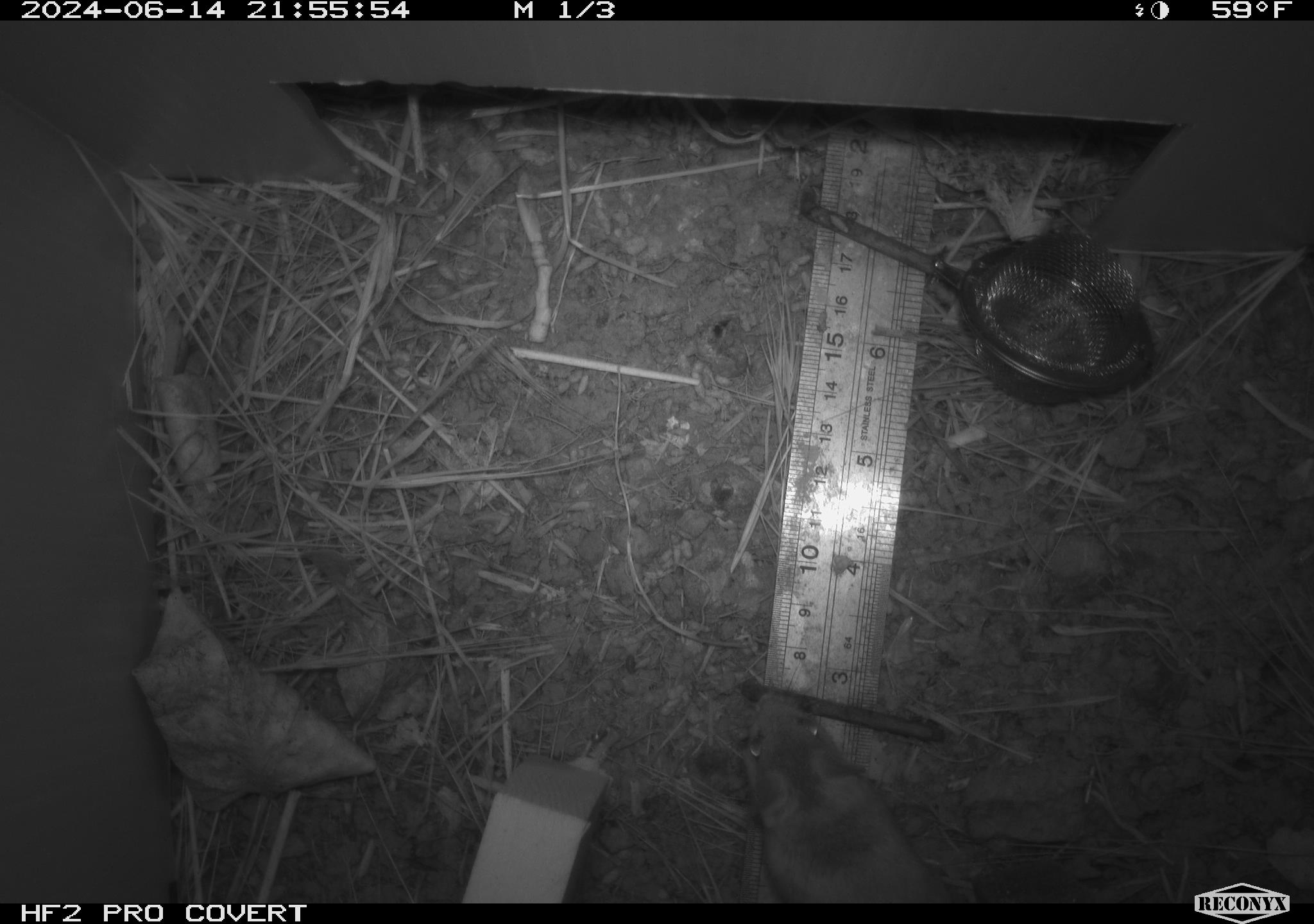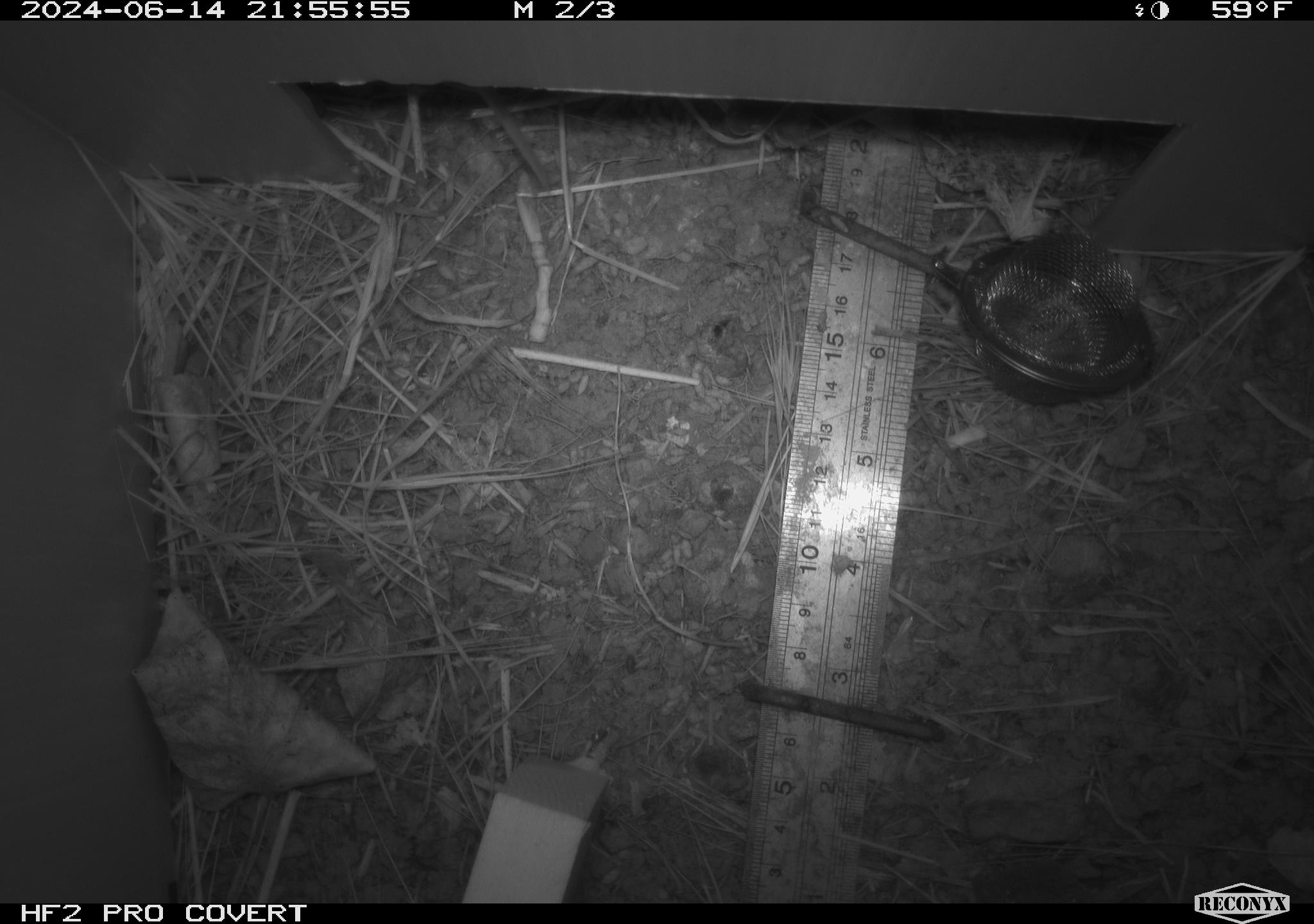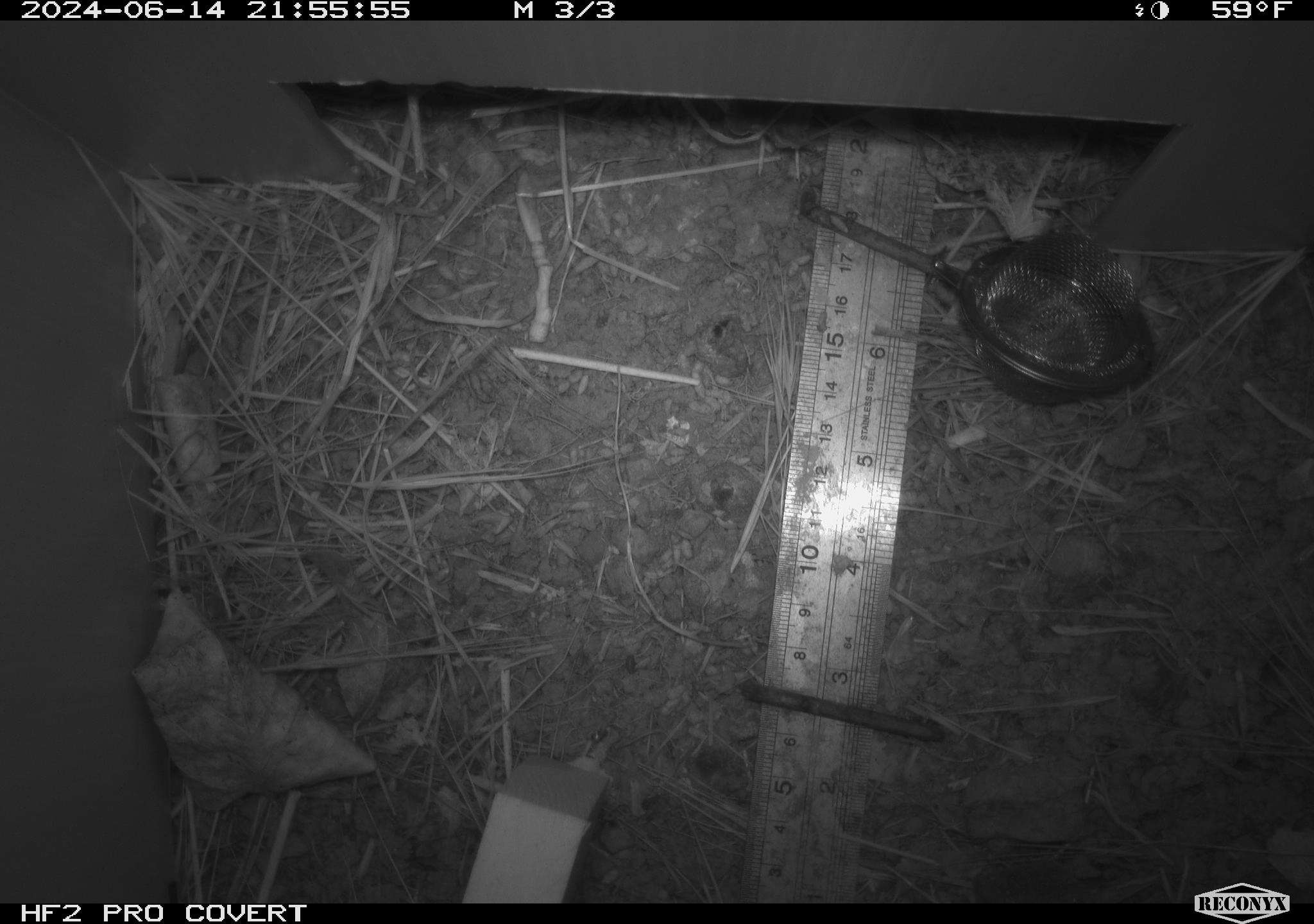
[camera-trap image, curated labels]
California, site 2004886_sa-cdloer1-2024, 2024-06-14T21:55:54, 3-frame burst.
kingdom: Animalia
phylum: Chordata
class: Mammalia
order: Rodentia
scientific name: Rodentia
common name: mouse species